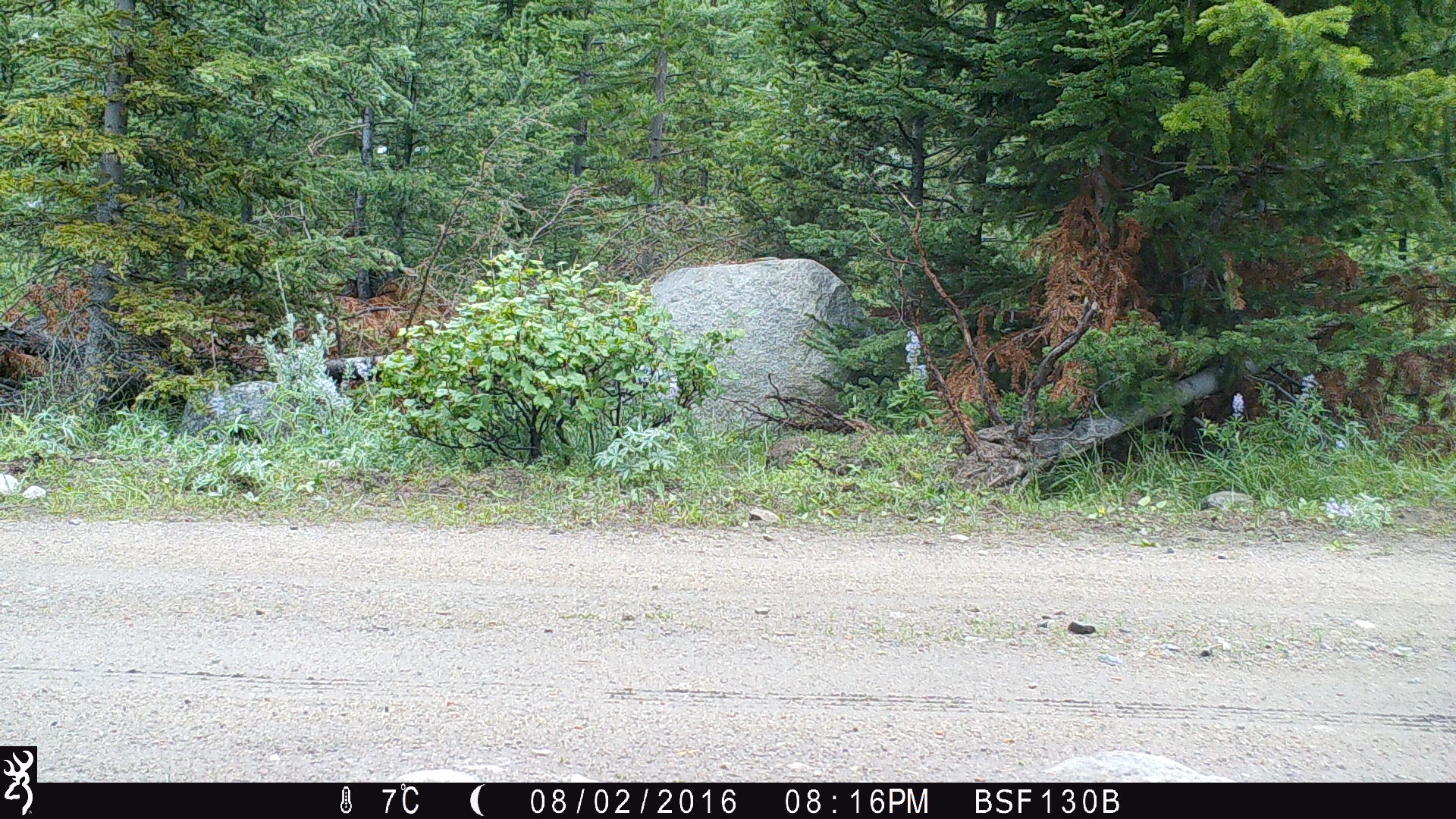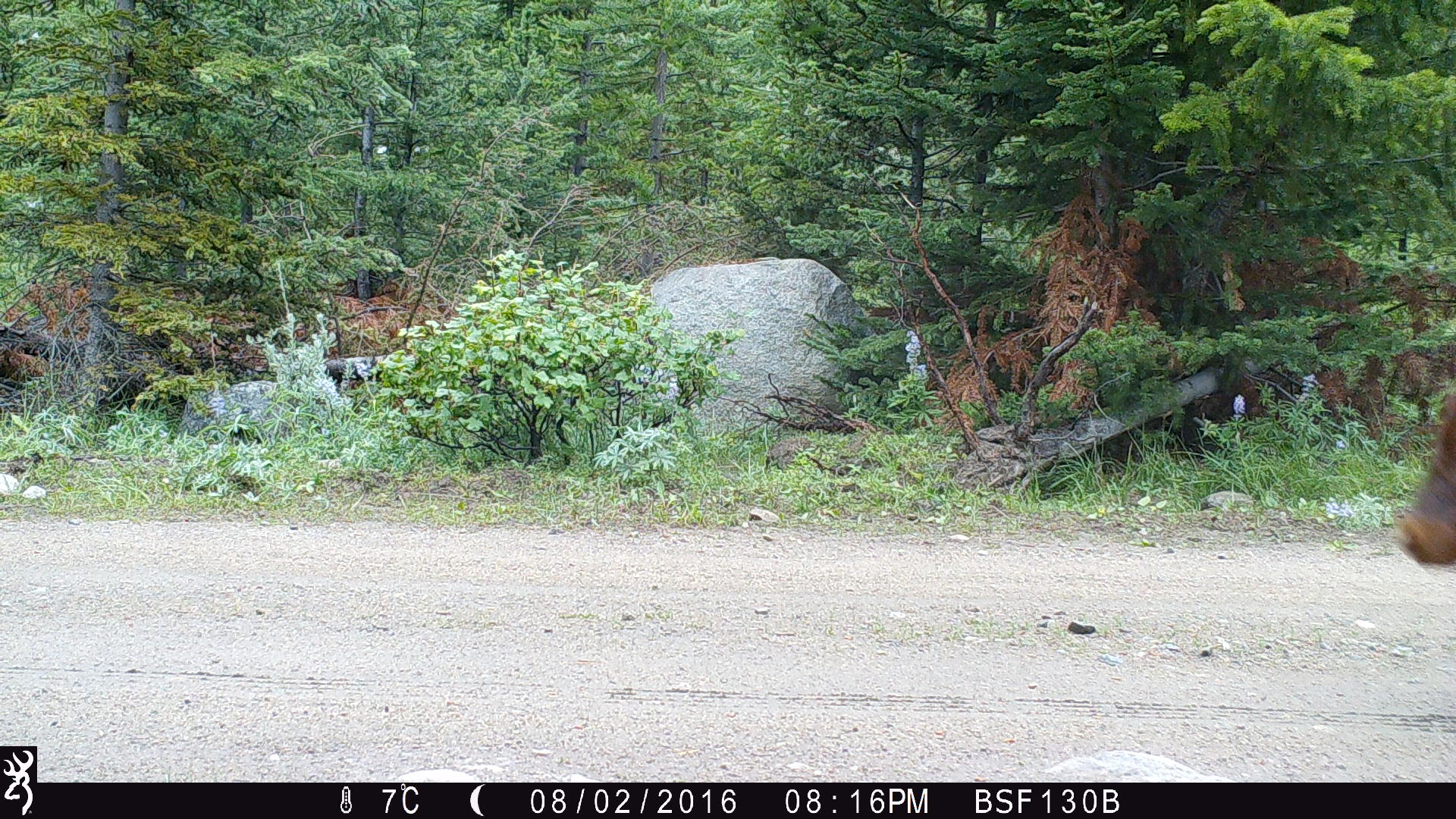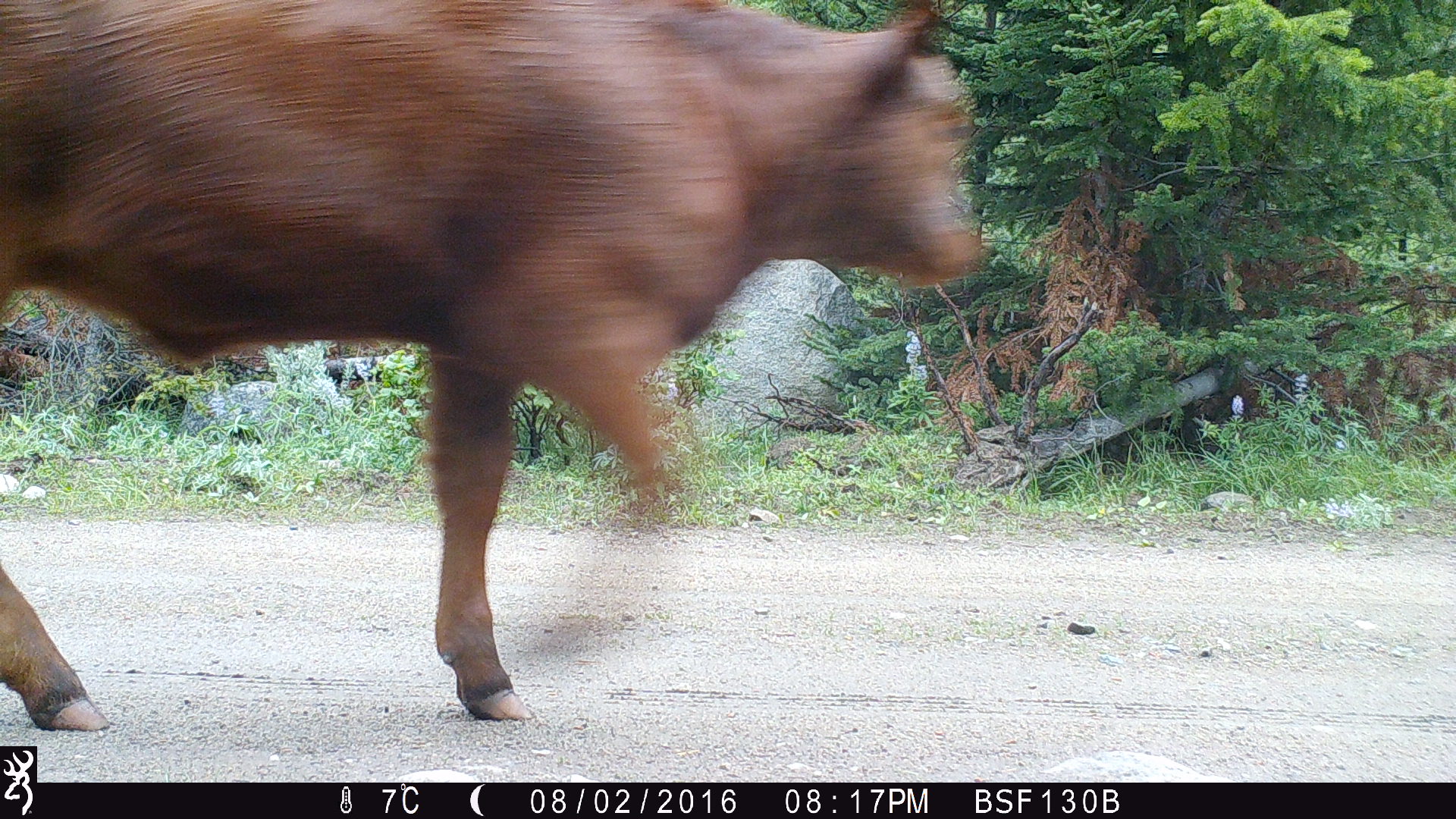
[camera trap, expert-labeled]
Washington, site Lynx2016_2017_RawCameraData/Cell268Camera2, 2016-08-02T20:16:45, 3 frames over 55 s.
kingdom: Animalia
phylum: Chordata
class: Mammalia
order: Artiodactyla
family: Bovidae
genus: Bos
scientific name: Bos taurus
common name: domestic cattle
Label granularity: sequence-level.